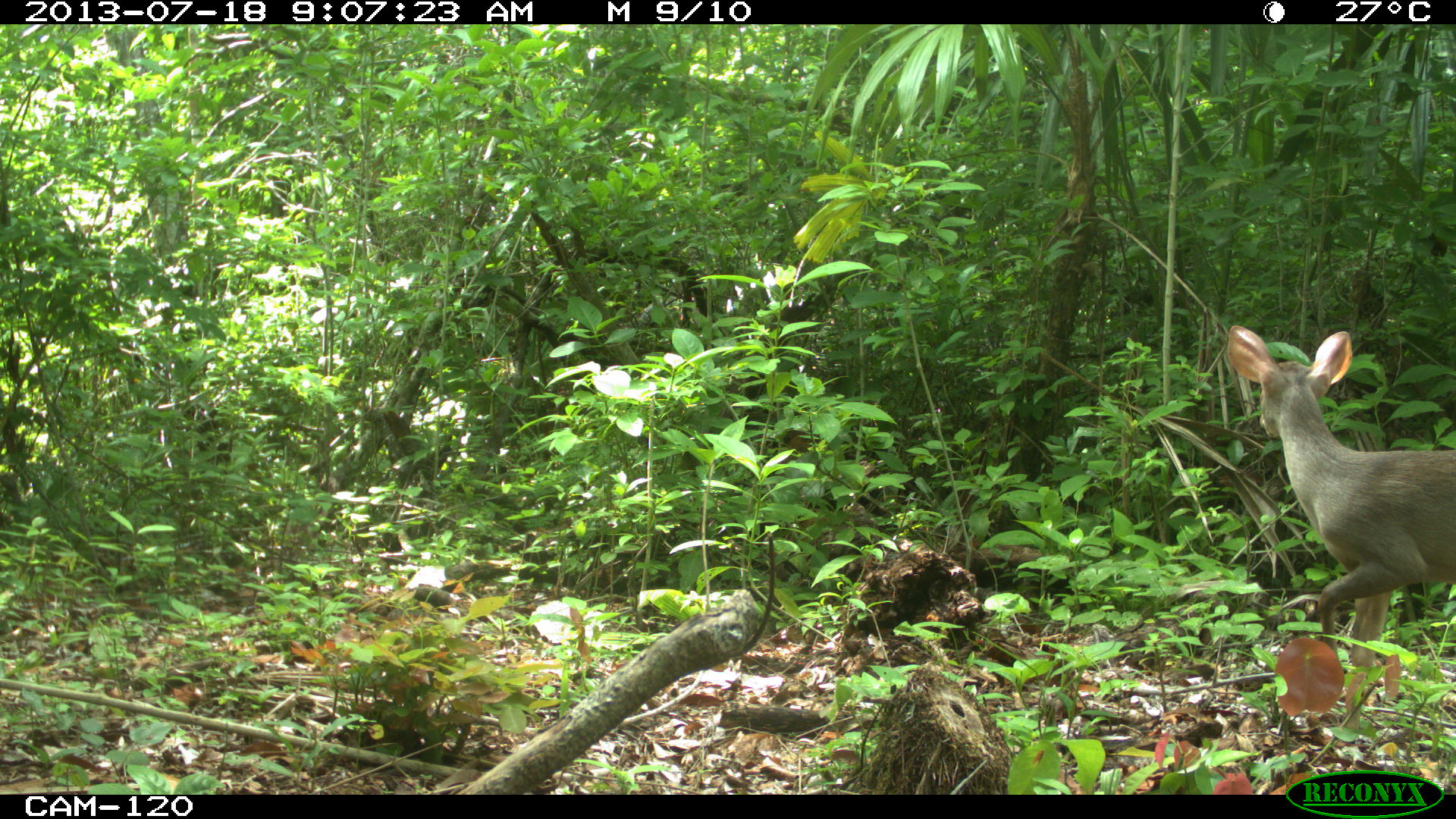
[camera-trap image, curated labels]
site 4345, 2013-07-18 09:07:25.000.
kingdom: Animalia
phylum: Chordata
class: Mammalia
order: Artiodactyla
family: Cervidae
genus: Odocoileus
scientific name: Odocoileus virginianus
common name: white-tailed deer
Odocoileus virginianus (white-tailed deer), count 1, sex female.